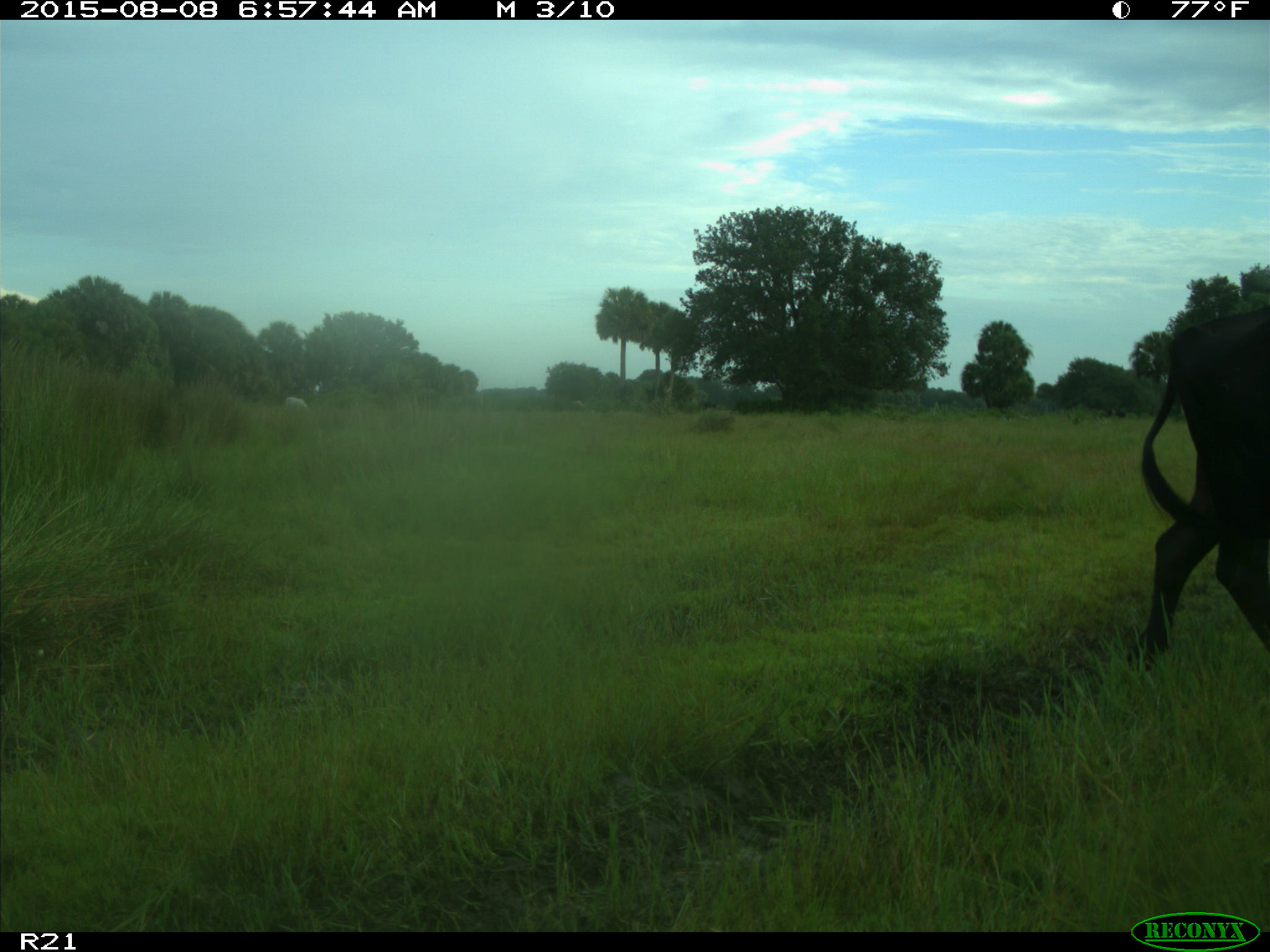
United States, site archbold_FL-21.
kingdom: Animalia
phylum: Chordata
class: Mammalia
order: Artiodactyla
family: Bovidae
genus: Bos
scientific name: Bos taurus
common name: domestic cow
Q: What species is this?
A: Bos taurus (domestic cow).